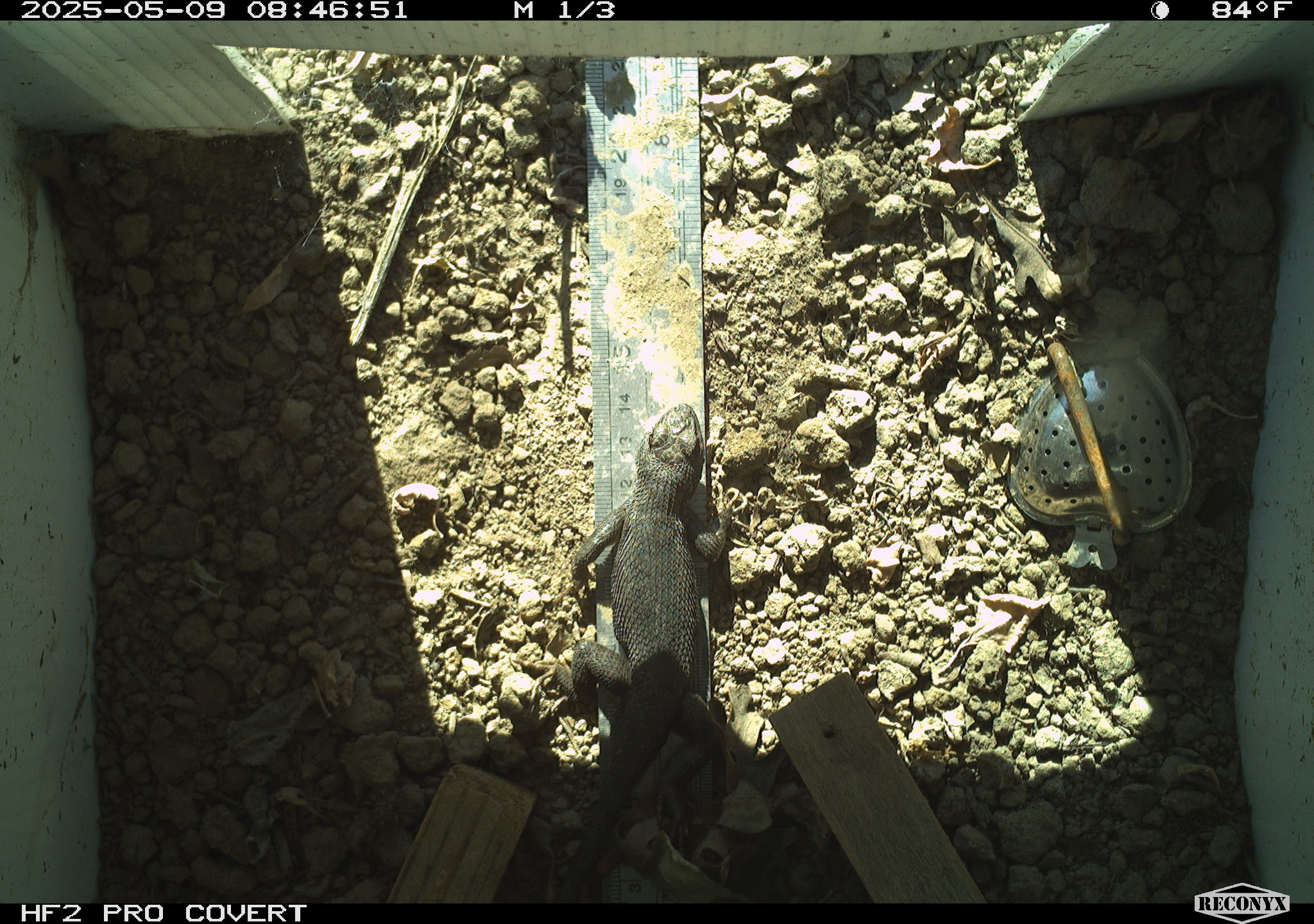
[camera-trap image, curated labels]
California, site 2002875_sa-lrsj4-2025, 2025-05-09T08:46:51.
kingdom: Animalia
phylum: Chordata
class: Reptilia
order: Squamata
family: Phrynosomatidae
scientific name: Phrynosomatidae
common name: north american spiny lizards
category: sceloporus/uta species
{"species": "sceloporus/uta species (north american spiny lizards) (Phrynosomatidae)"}